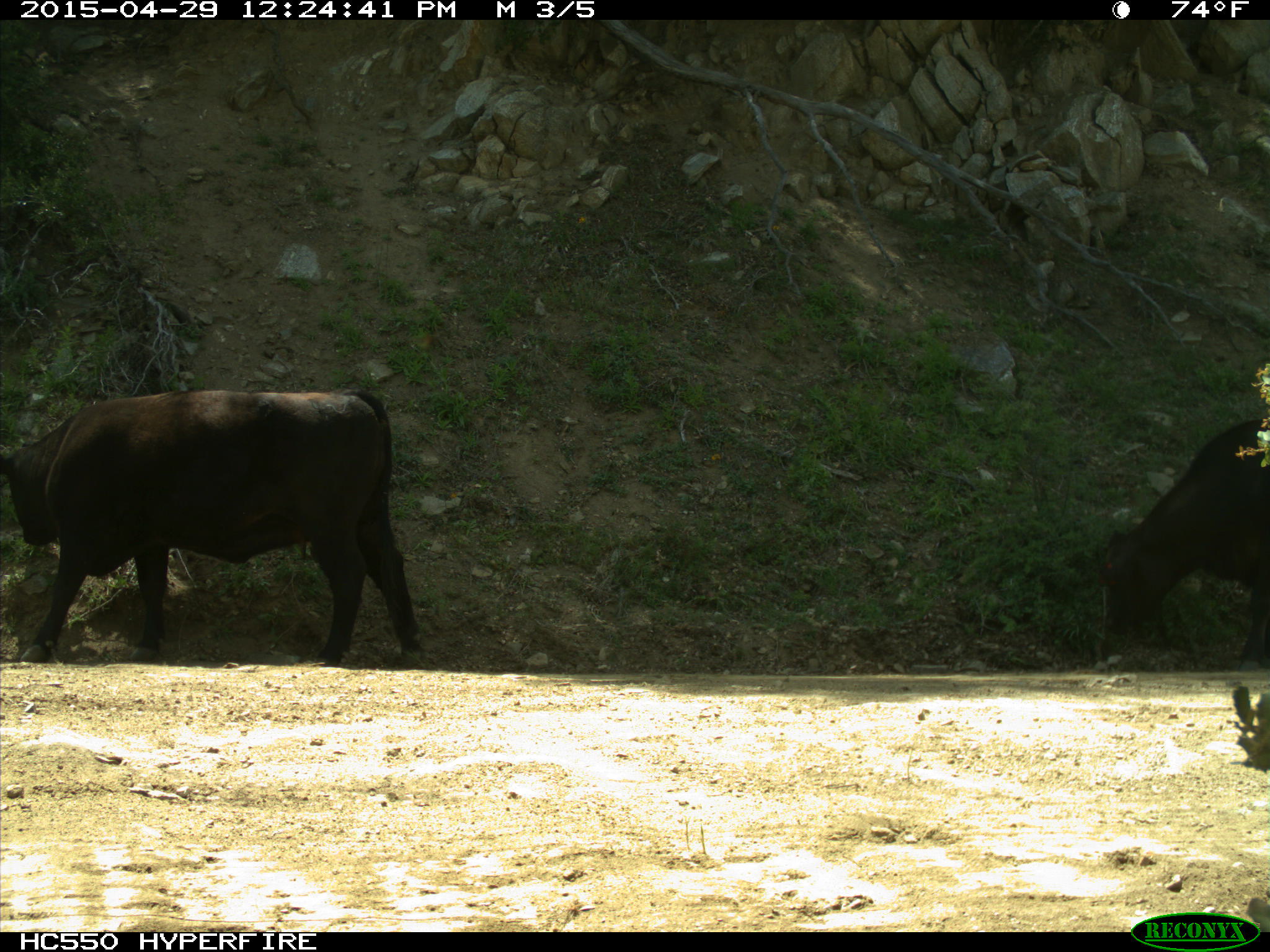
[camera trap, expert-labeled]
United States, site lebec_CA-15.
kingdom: Animalia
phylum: Chordata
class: Mammalia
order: Artiodactyla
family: Bovidae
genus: Bos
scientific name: Bos taurus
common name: domestic cow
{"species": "Bos taurus (domestic cow)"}